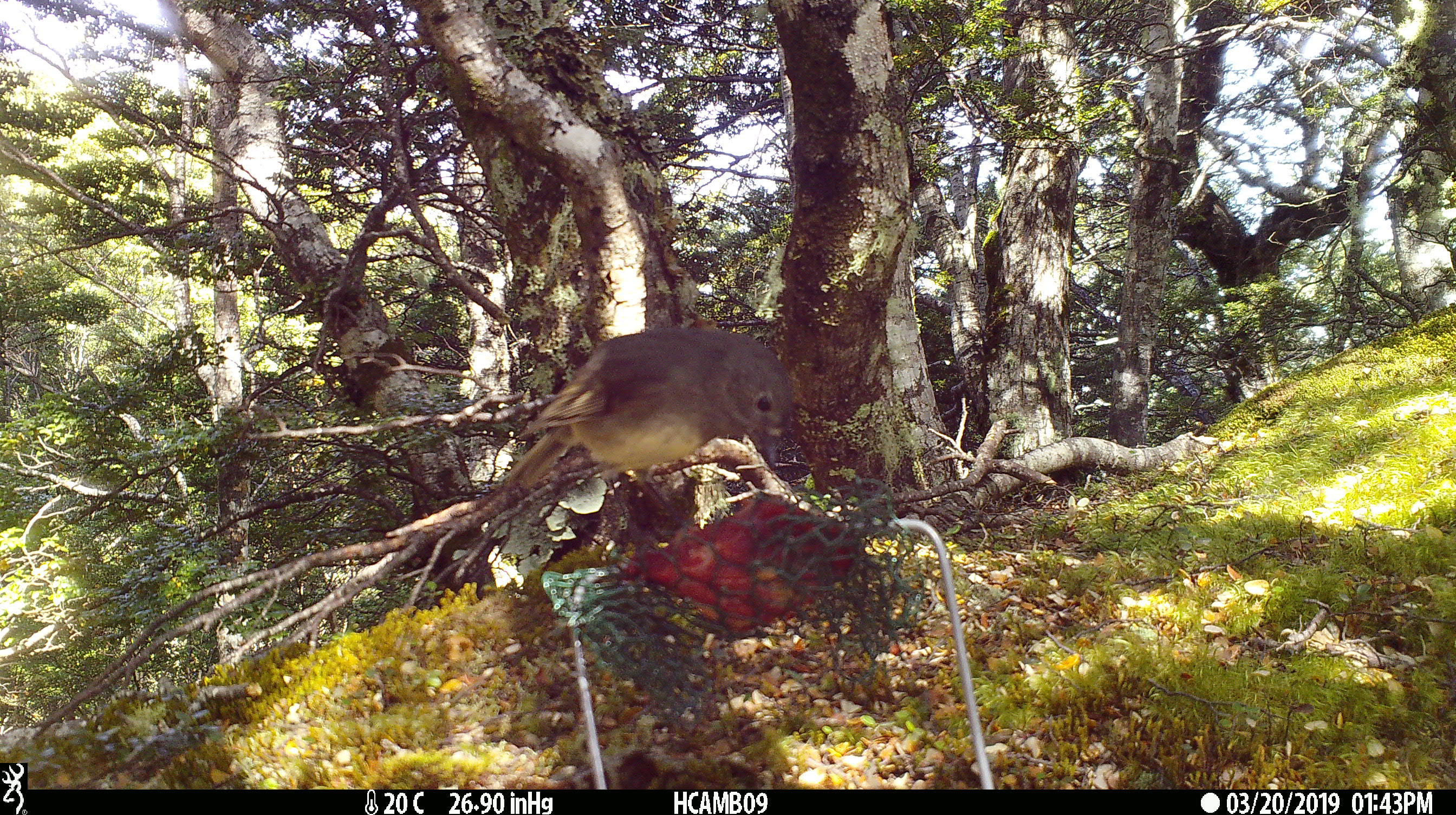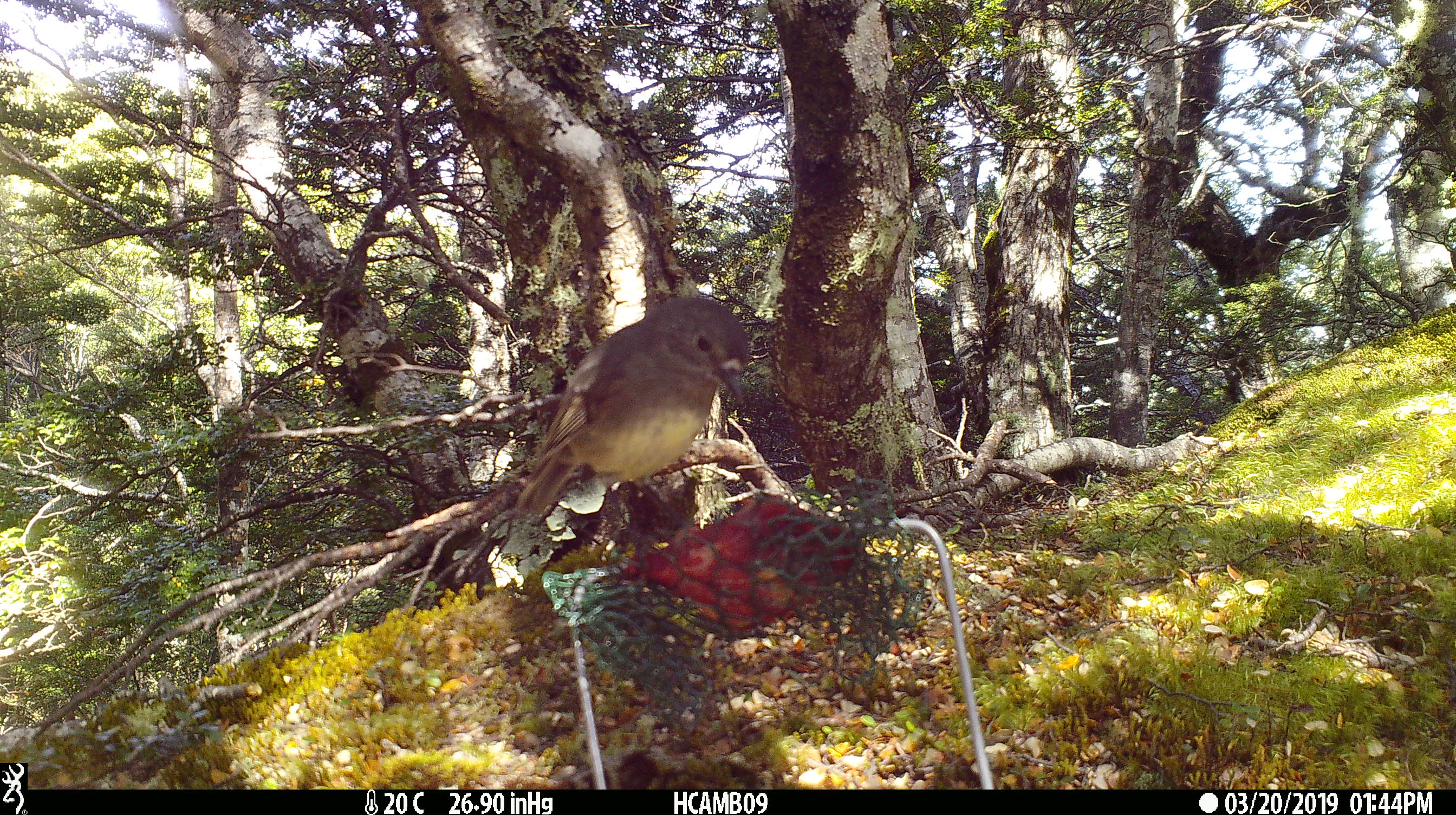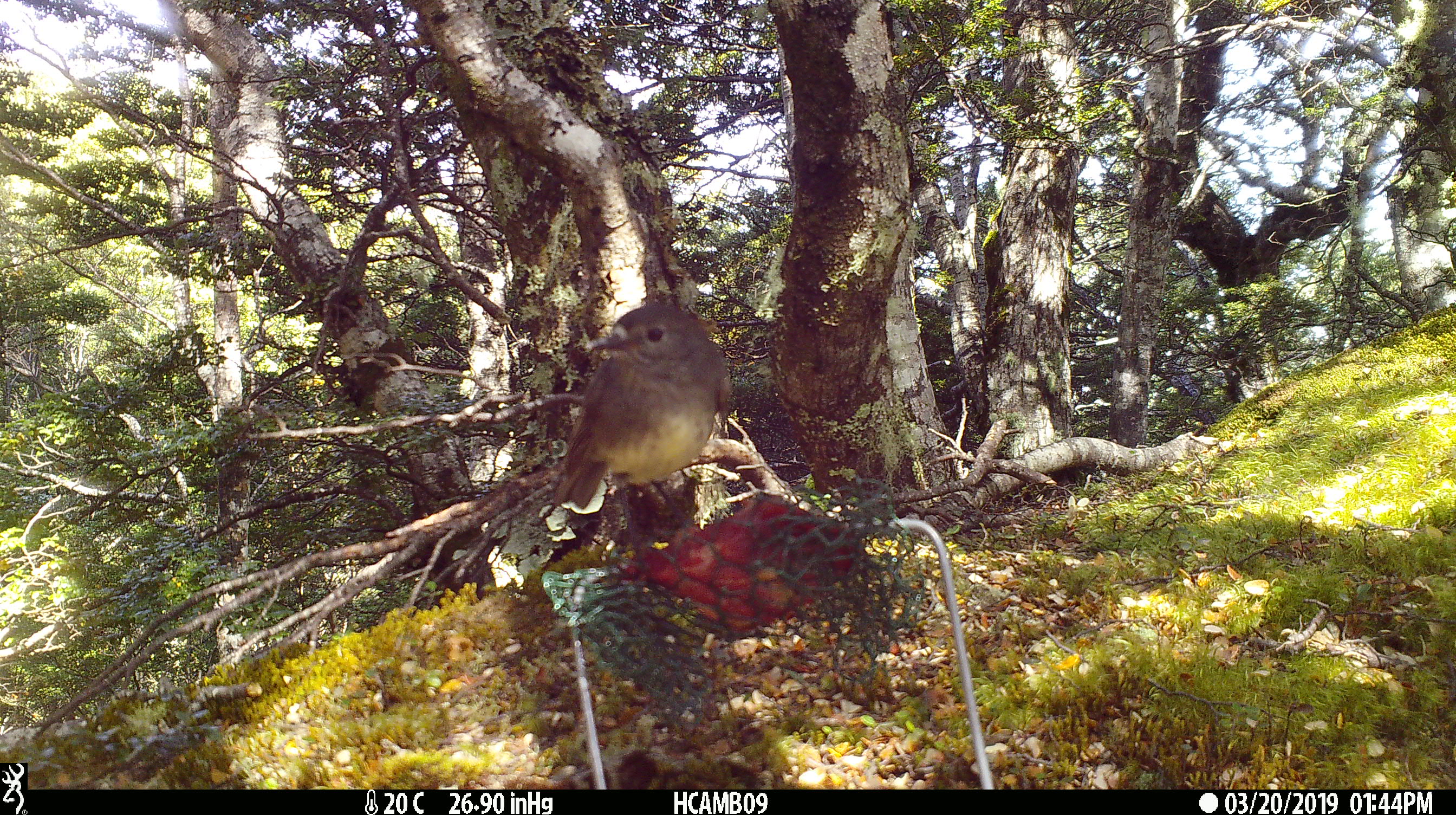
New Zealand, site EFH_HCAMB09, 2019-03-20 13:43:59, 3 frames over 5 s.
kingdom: Animalia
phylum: Chordata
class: Aves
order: Passeriformes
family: Petroicidae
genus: Petroica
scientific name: Petroica australis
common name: new zealand robin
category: robin